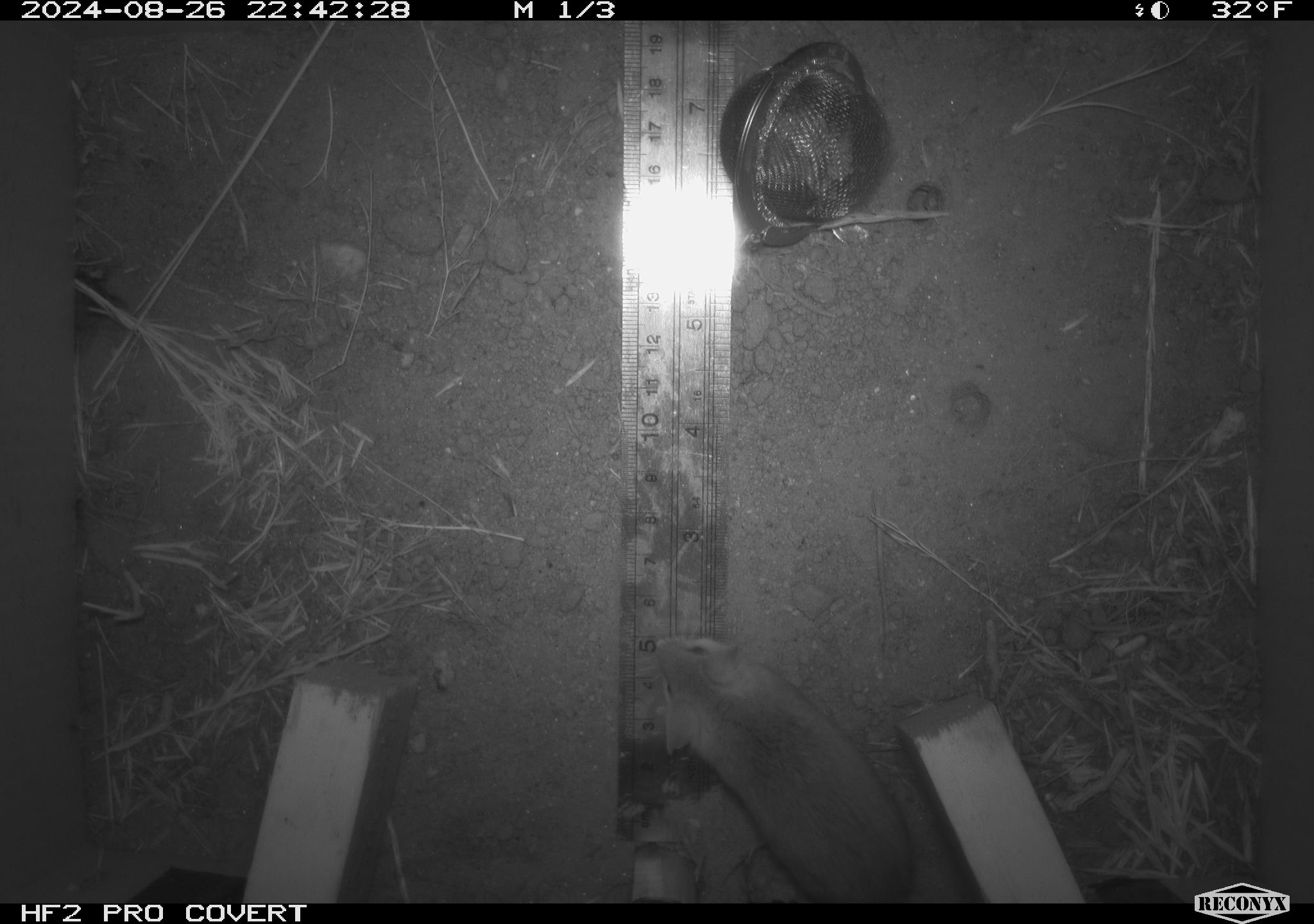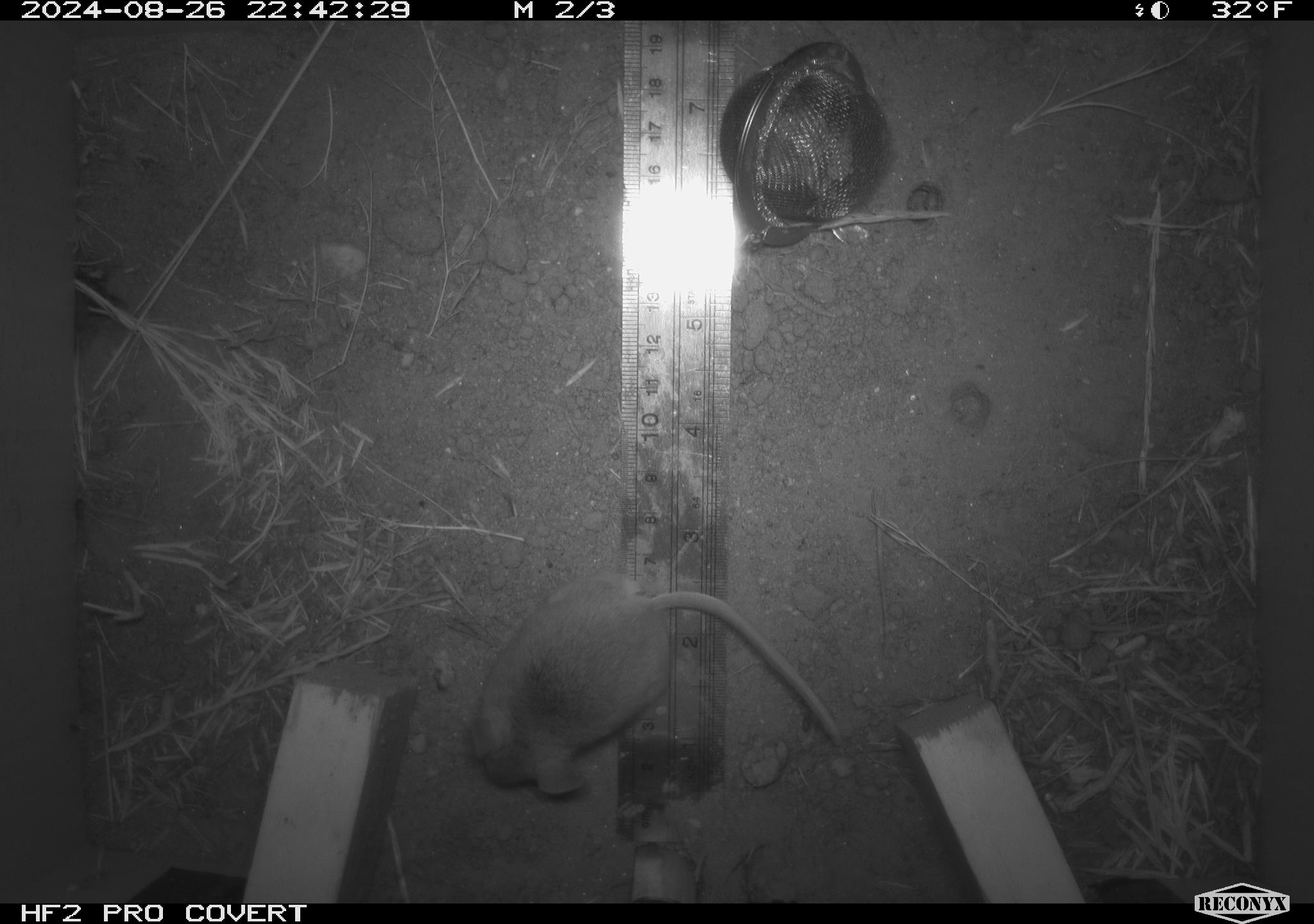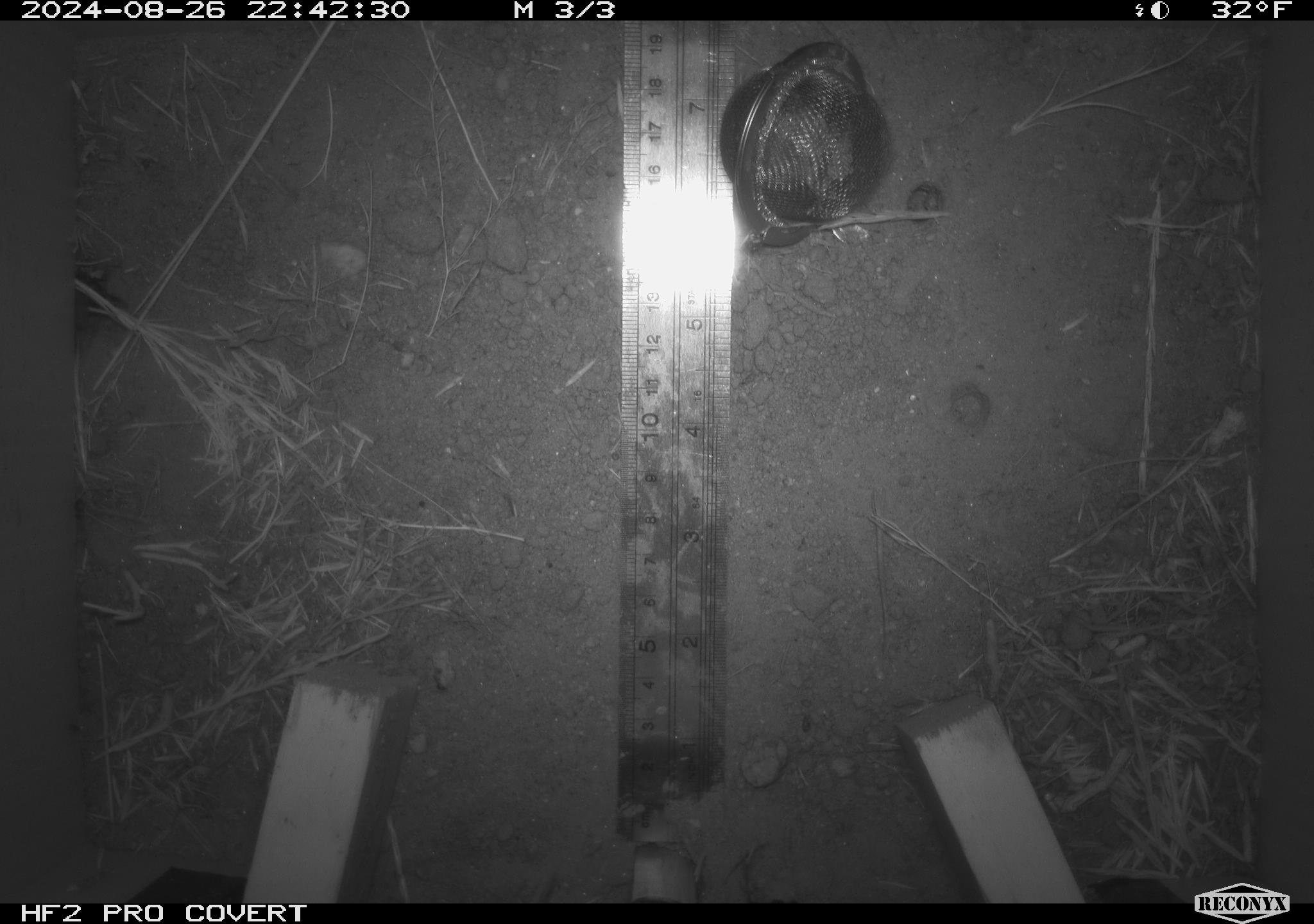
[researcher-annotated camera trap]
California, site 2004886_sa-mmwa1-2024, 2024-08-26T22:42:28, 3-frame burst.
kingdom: Animalia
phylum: Chordata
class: Mammalia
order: Rodentia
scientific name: Rodentia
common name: mouse species